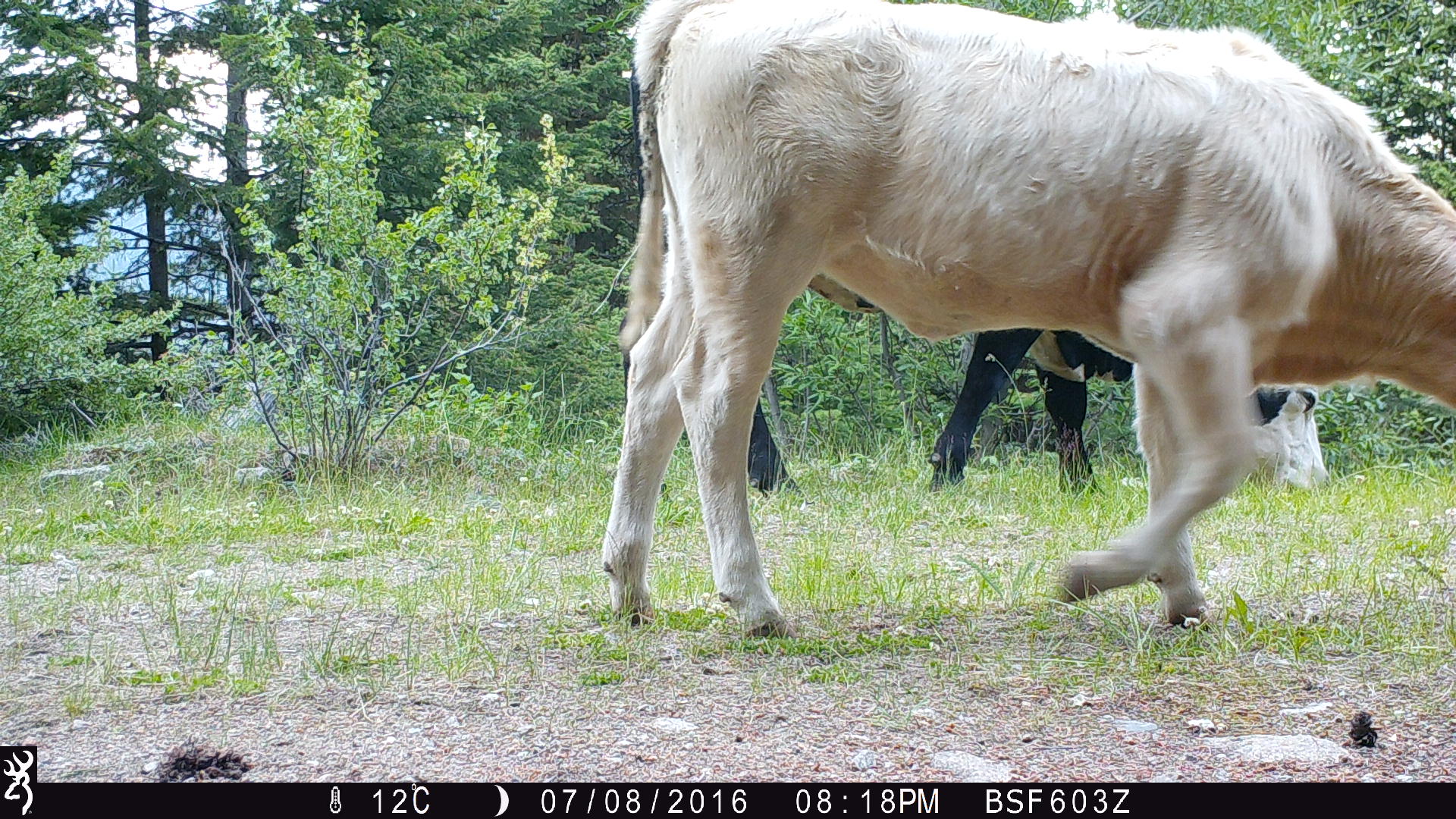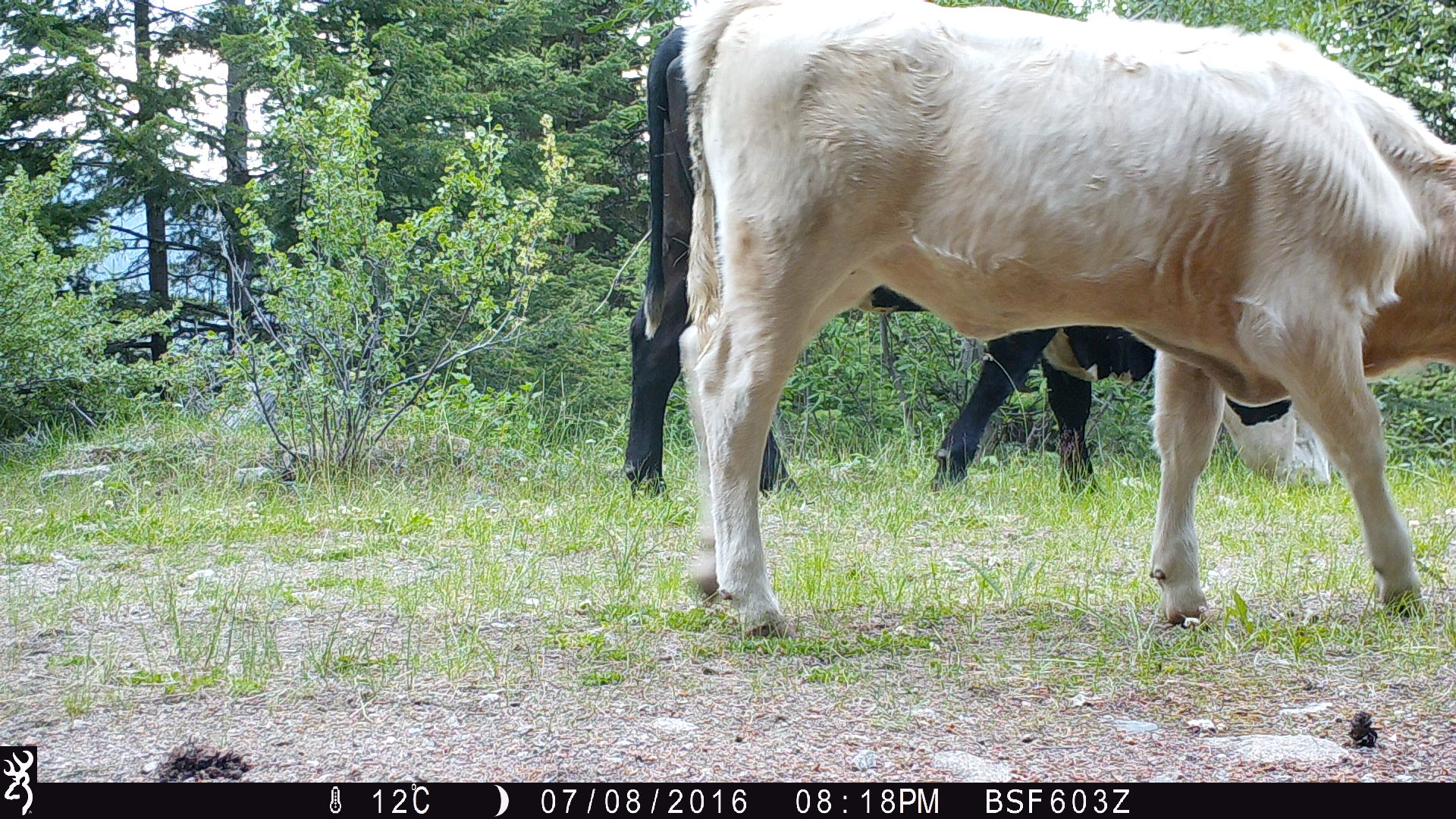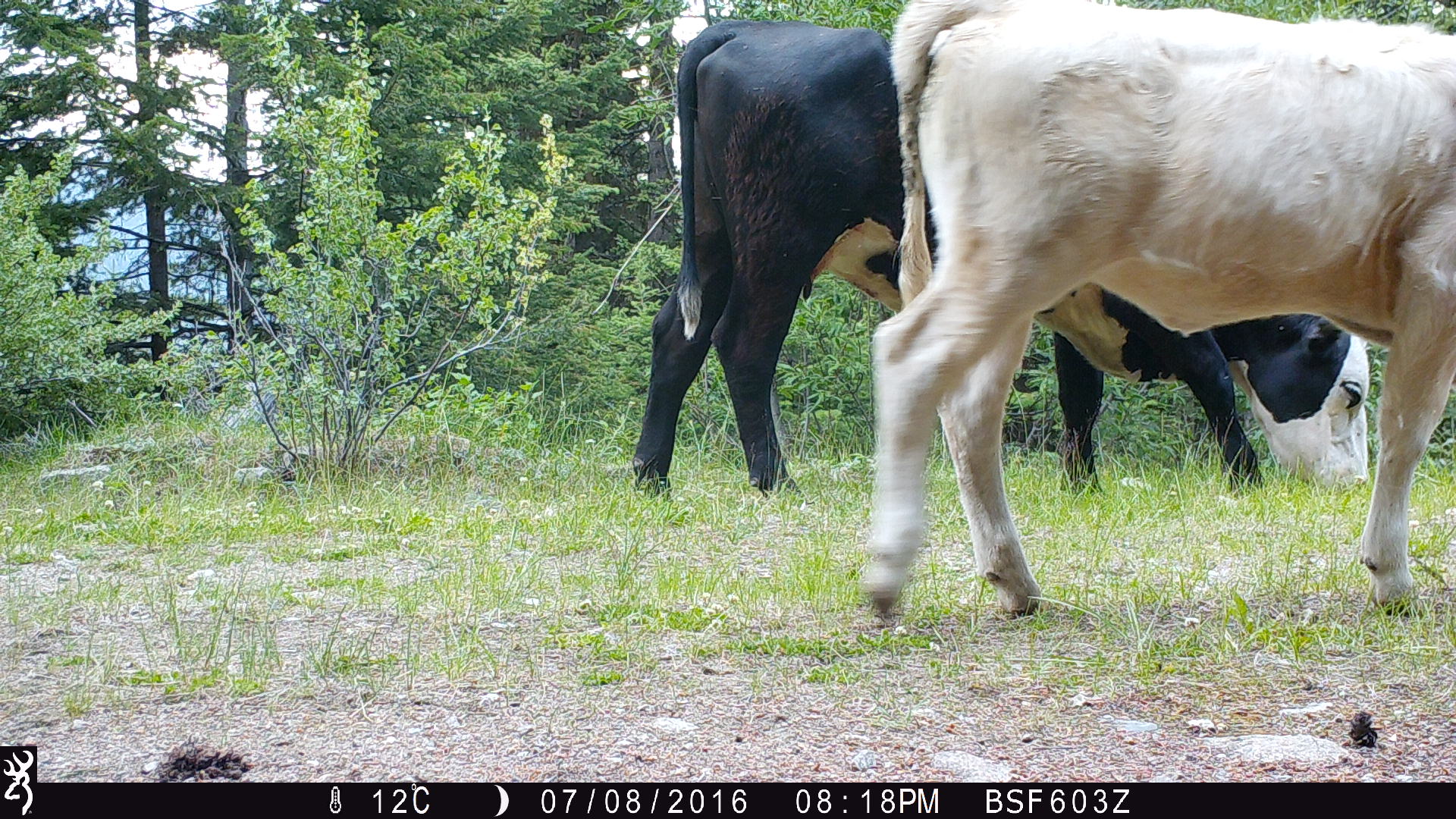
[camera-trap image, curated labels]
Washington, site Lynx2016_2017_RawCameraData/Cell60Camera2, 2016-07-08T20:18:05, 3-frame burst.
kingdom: Animalia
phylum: Chordata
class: Mammalia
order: Artiodactyla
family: Bovidae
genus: Bos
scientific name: Bos taurus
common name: domestic cattle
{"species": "domestic cattle (Bos taurus)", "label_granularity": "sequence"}